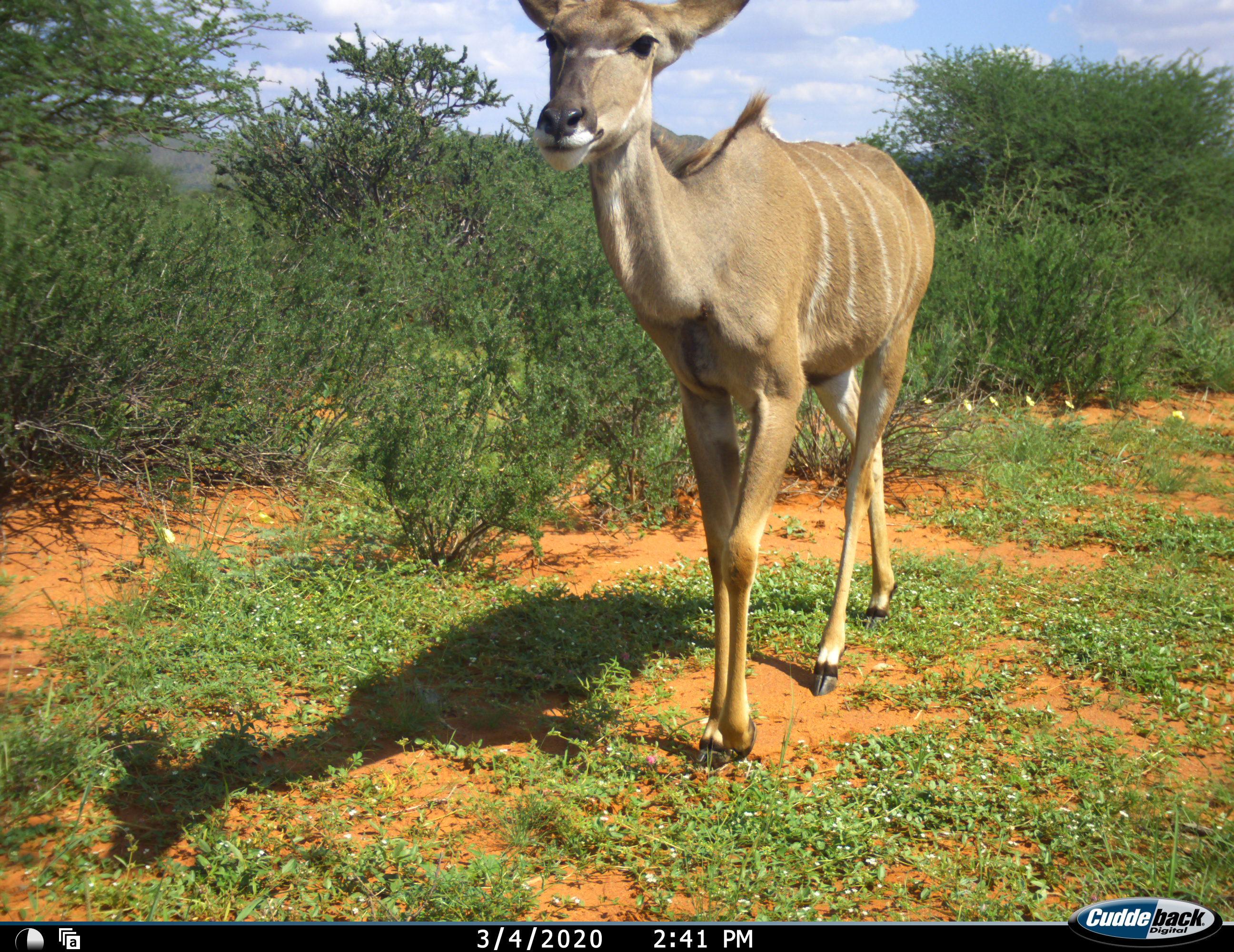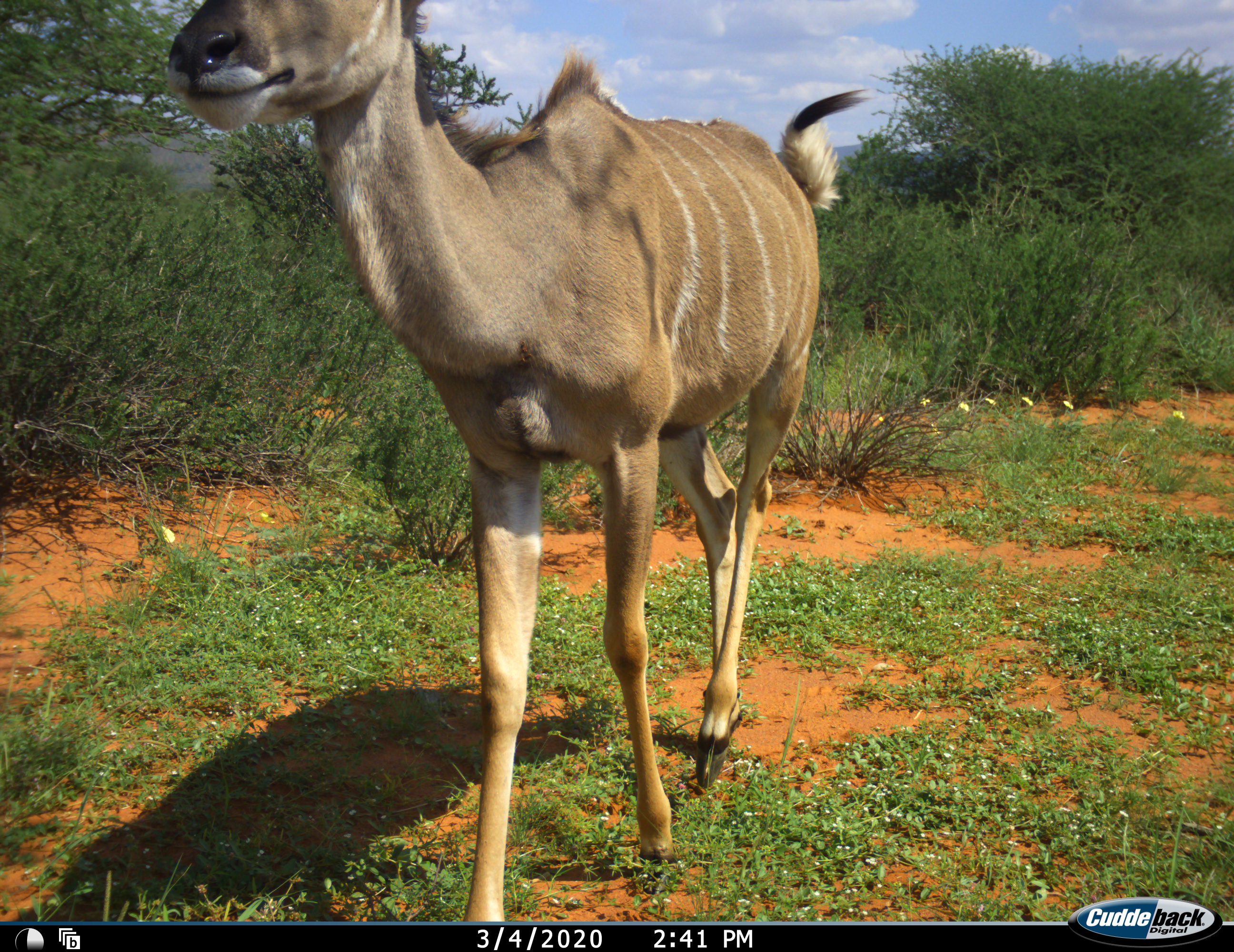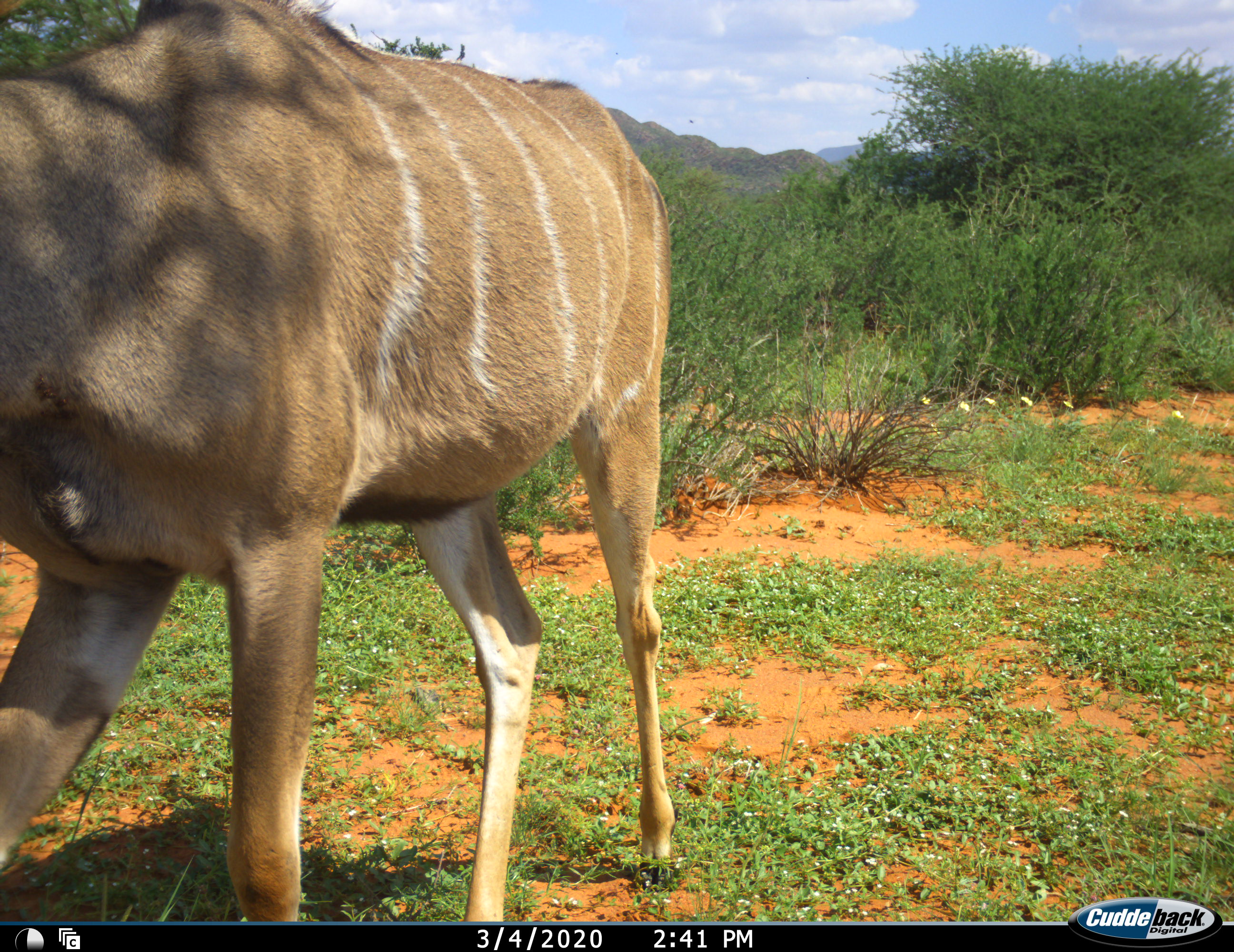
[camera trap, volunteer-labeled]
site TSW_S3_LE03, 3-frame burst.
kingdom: Animalia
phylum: Chordata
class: Mammalia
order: Artiodactyla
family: Bovidae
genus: Tragelaphus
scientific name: Tragelaphus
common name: kudu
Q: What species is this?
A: Kudu (Tragelaphus).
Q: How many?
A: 1.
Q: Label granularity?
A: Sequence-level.